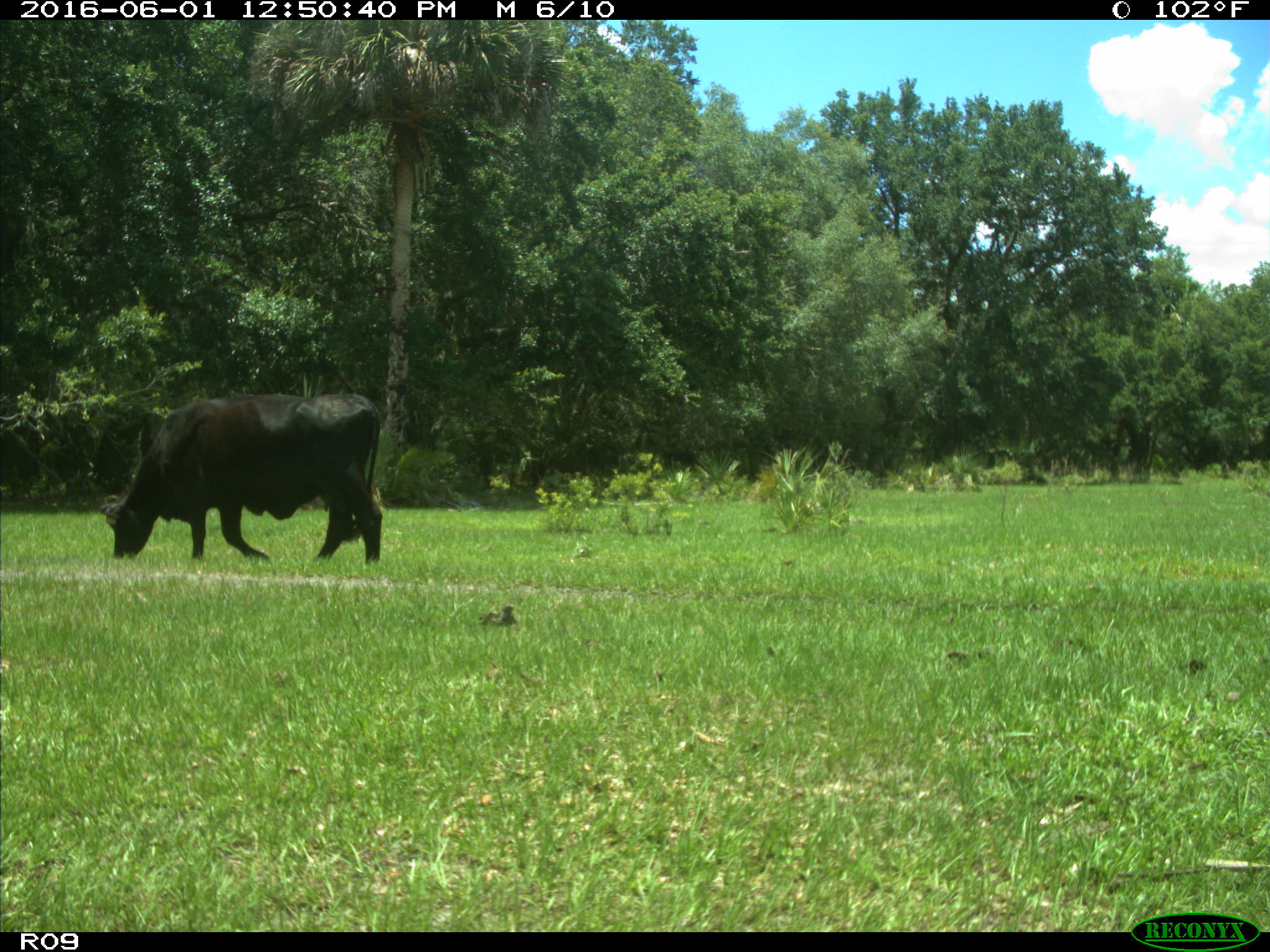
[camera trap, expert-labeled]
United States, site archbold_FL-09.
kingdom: Animalia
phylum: Chordata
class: Mammalia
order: Artiodactyla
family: Bovidae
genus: Bos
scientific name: Bos taurus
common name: domestic cow